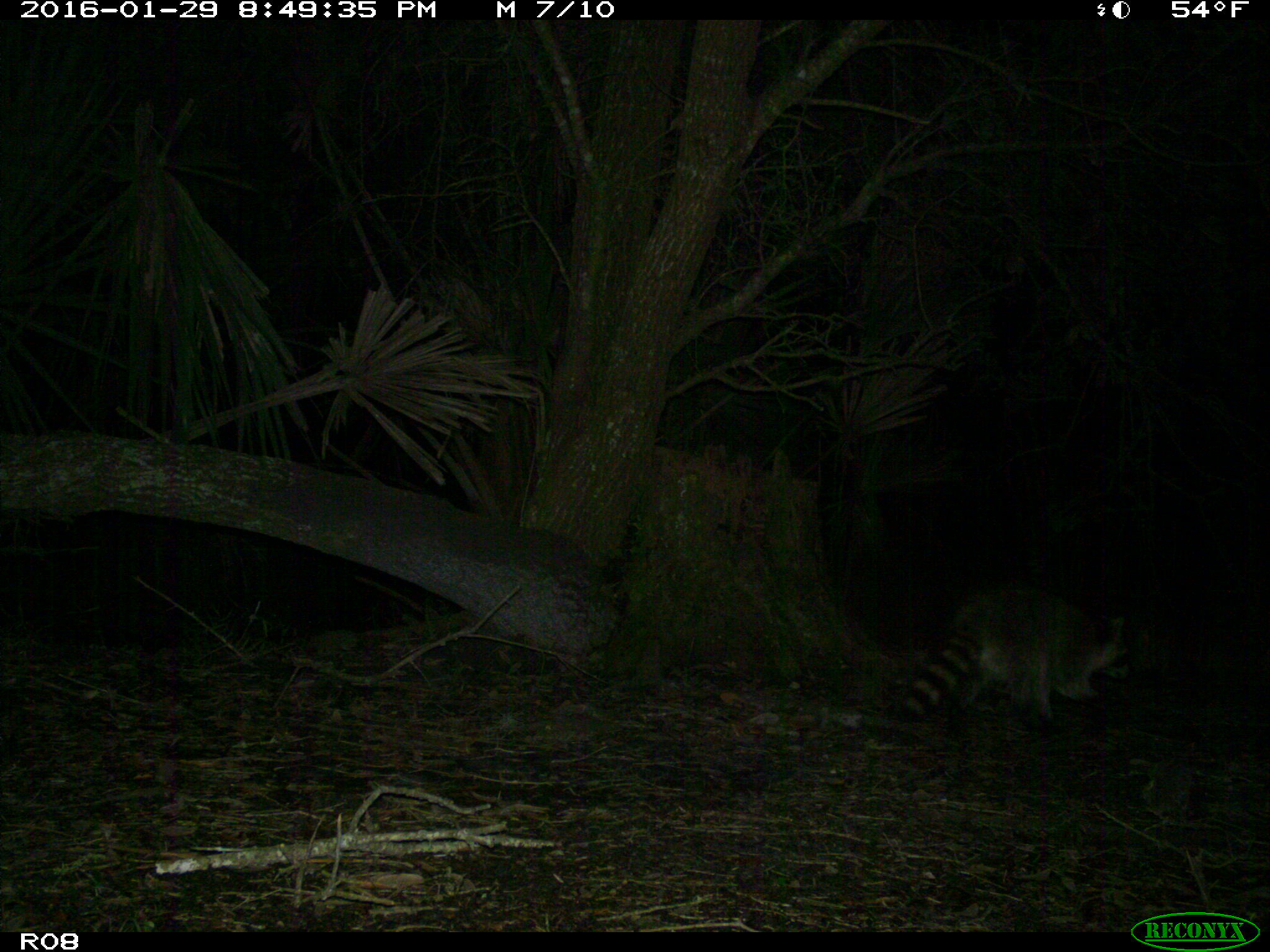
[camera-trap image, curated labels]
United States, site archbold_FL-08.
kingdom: Animalia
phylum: Chordata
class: Mammalia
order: Carnivora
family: Procyonidae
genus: Procyon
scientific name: Procyon lotor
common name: common raccoon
Procyon lotor (common raccoon).